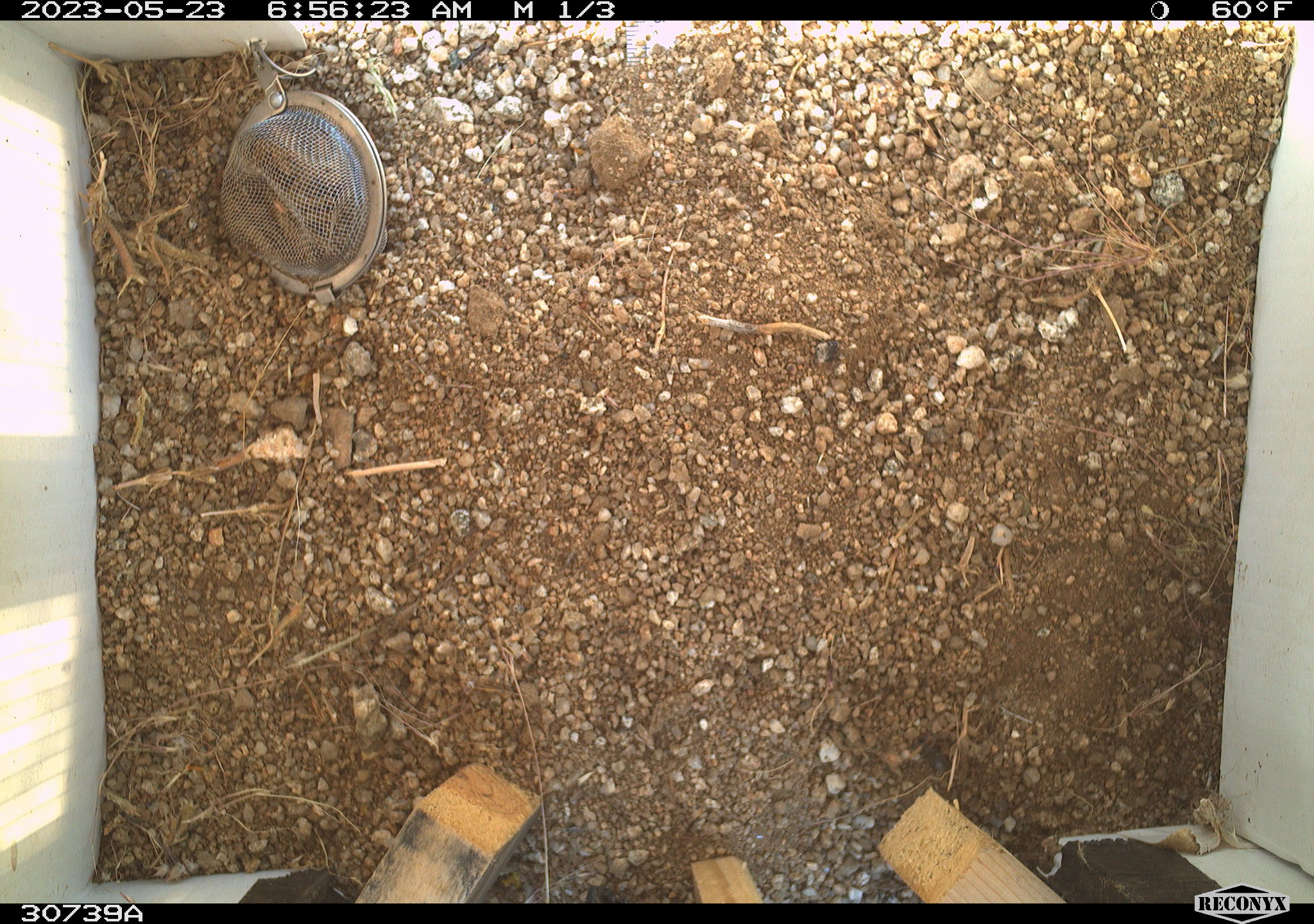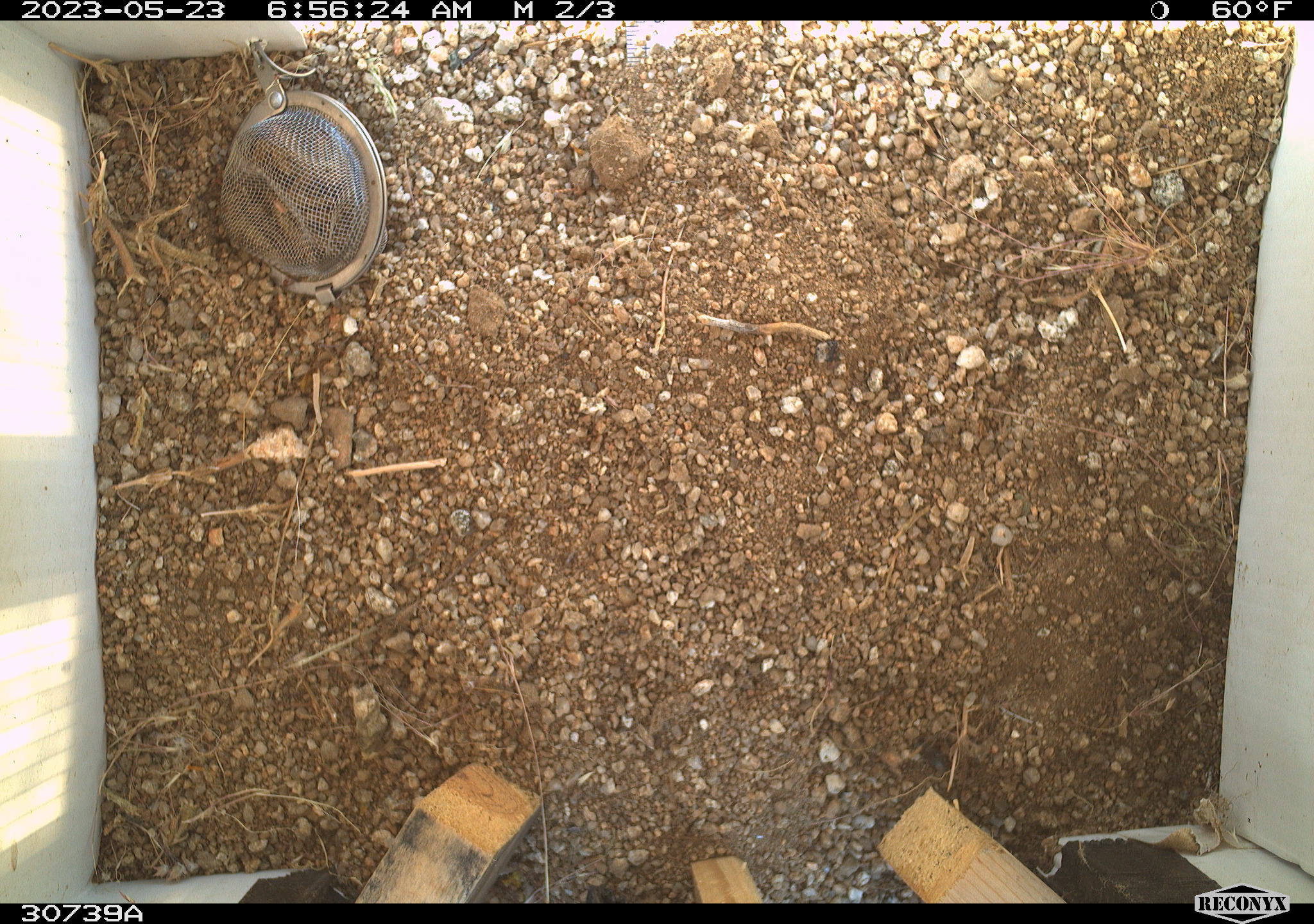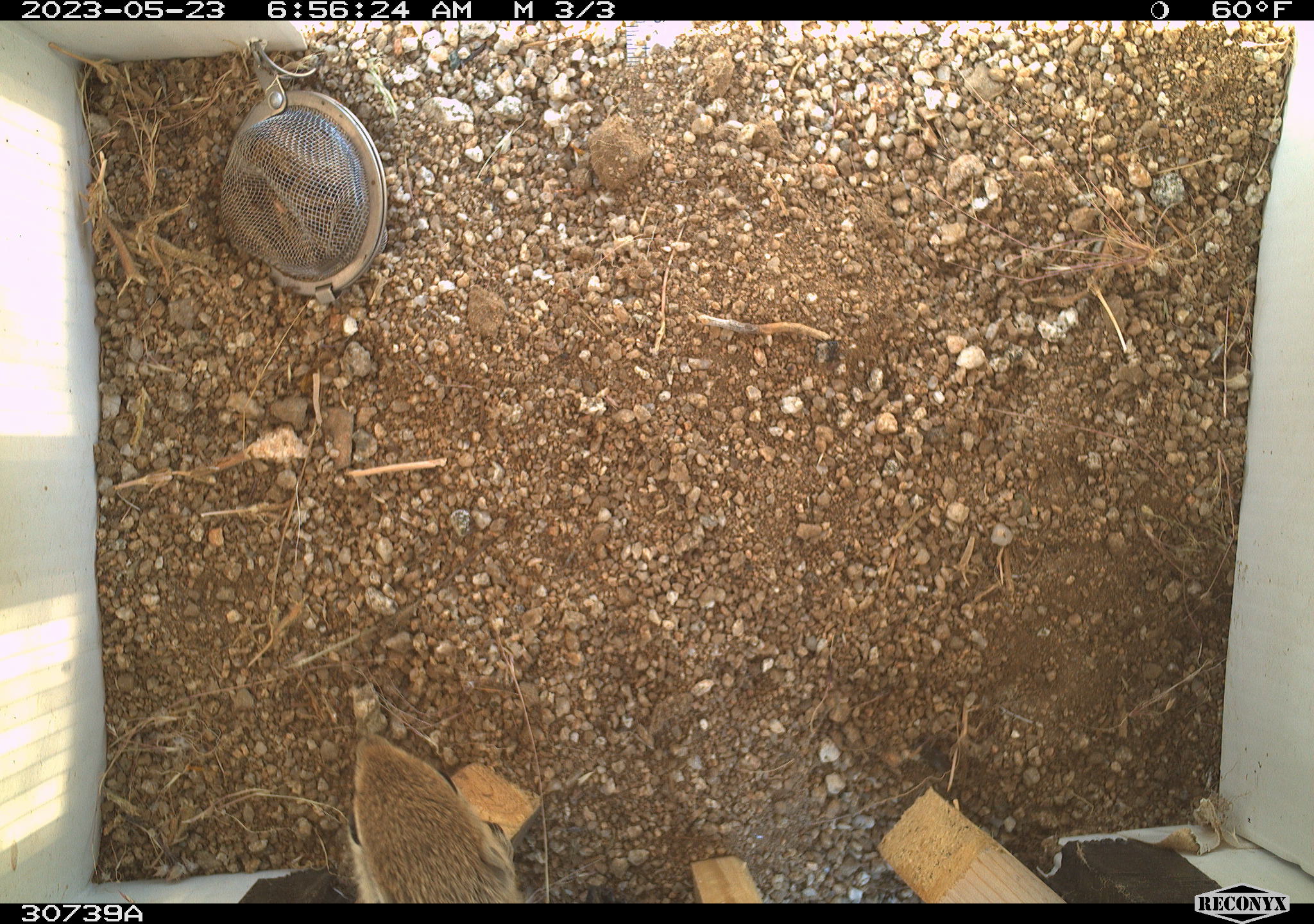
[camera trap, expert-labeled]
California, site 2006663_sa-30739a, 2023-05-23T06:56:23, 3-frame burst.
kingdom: Animalia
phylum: Chordata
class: Mammalia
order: Rodentia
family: Sciuridae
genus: Ammospermophilus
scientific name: Ammospermophilus leucurus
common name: white-tailed antelope squirrel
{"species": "white-tailed antelope squirrel (Ammospermophilus leucurus)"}